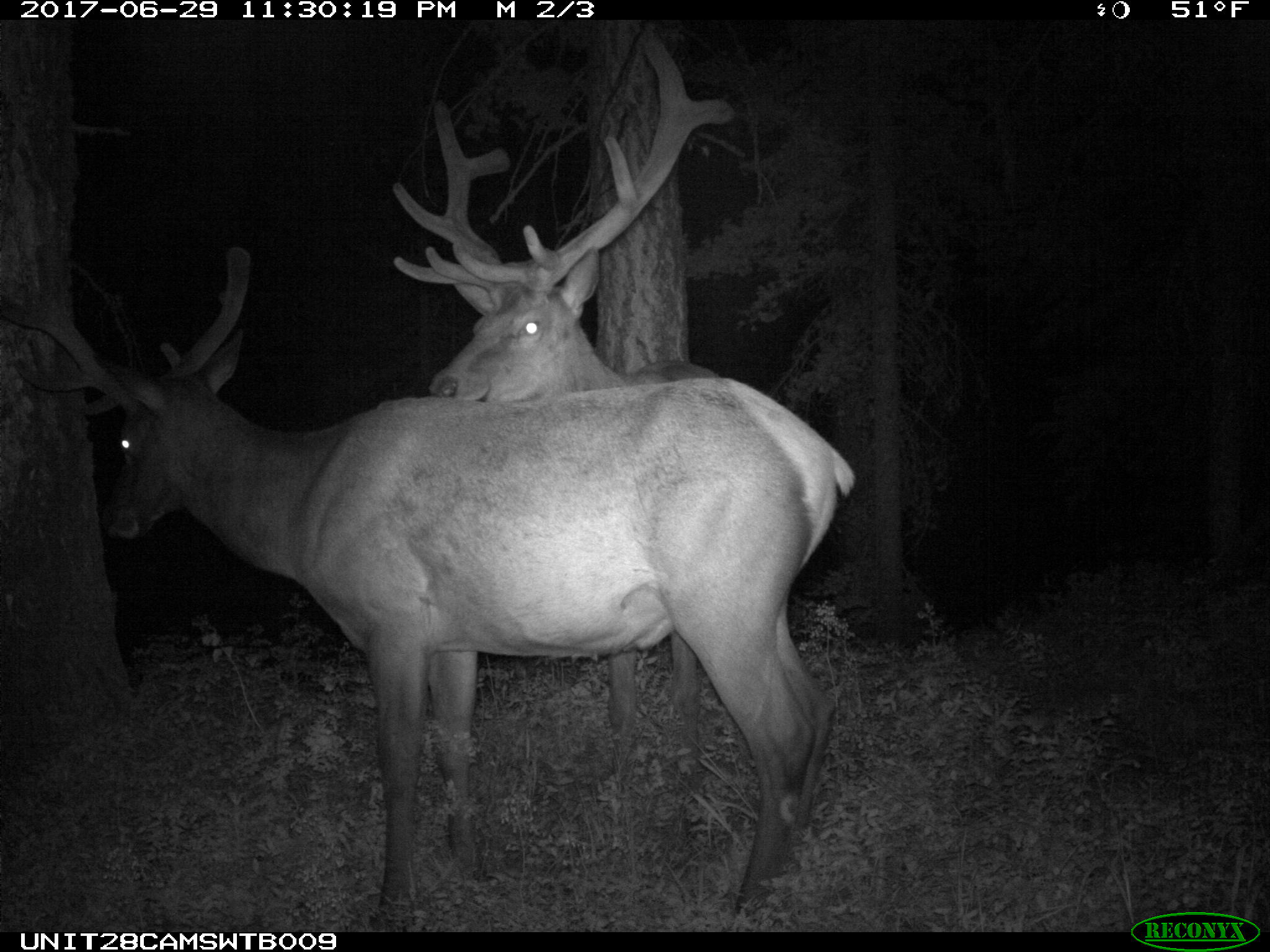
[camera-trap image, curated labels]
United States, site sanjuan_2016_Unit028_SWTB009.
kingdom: Animalia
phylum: Chordata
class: Mammalia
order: Artiodactyla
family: Cervidae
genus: Cervus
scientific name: Cervus elaphus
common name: red deer